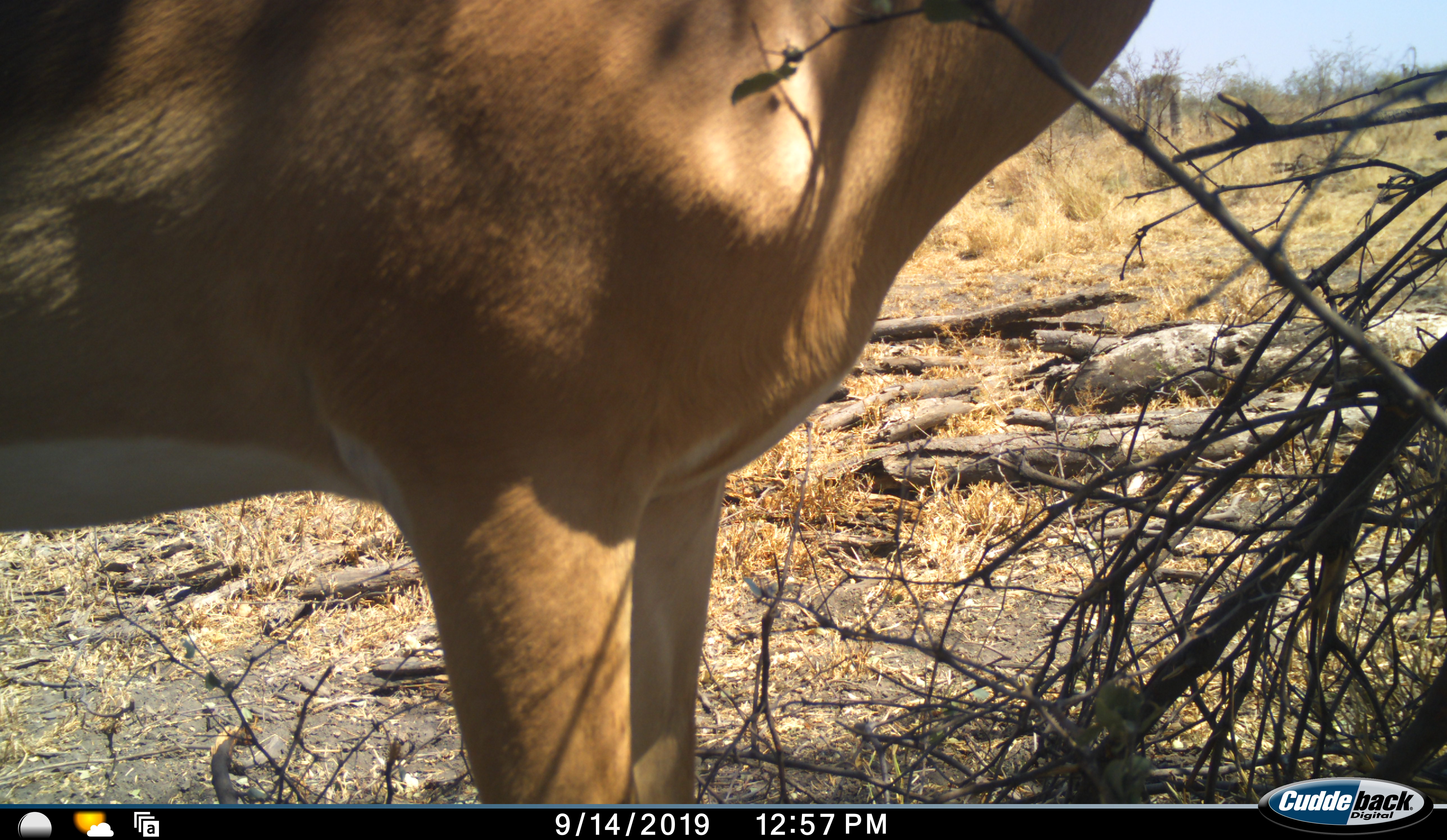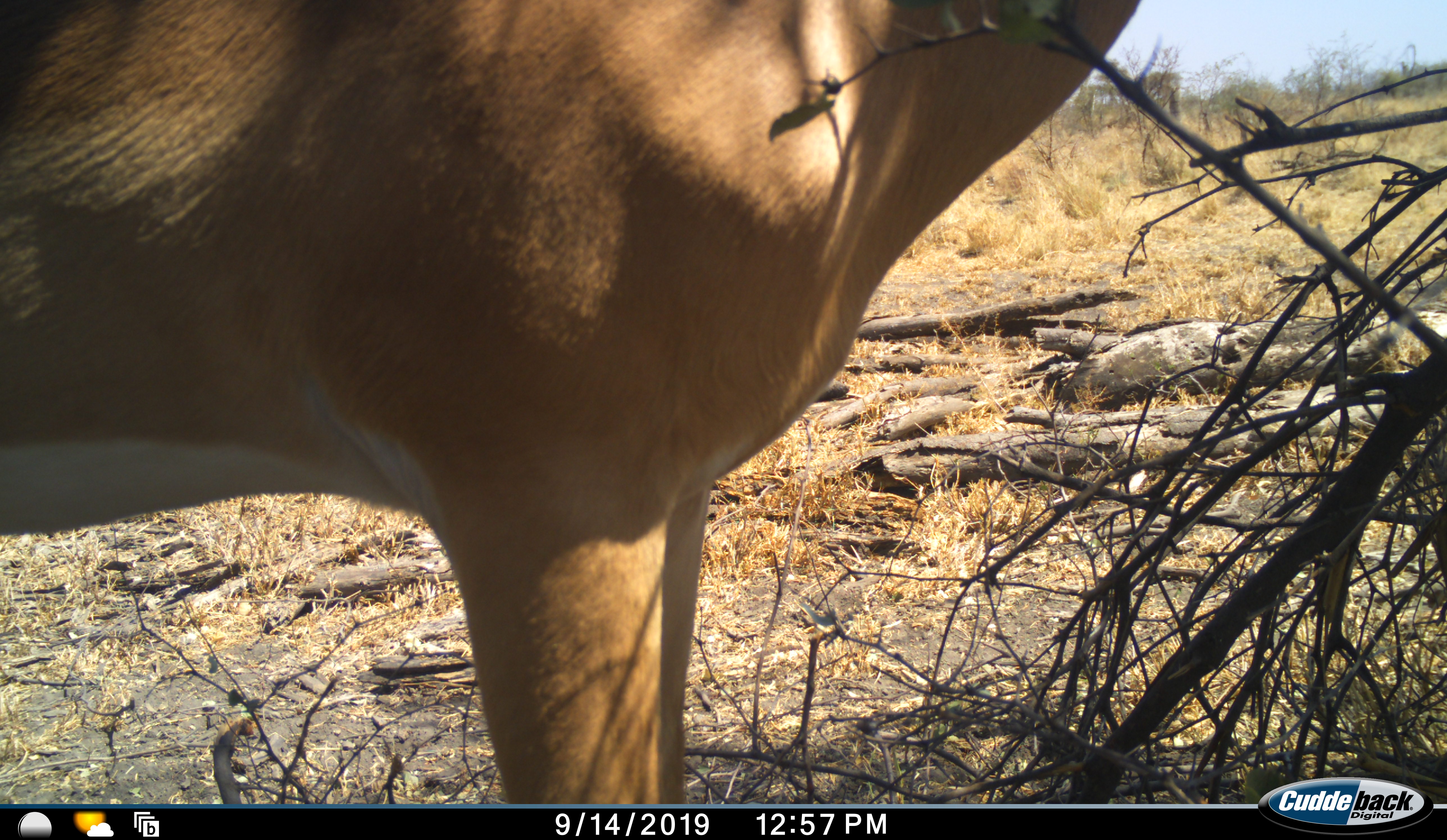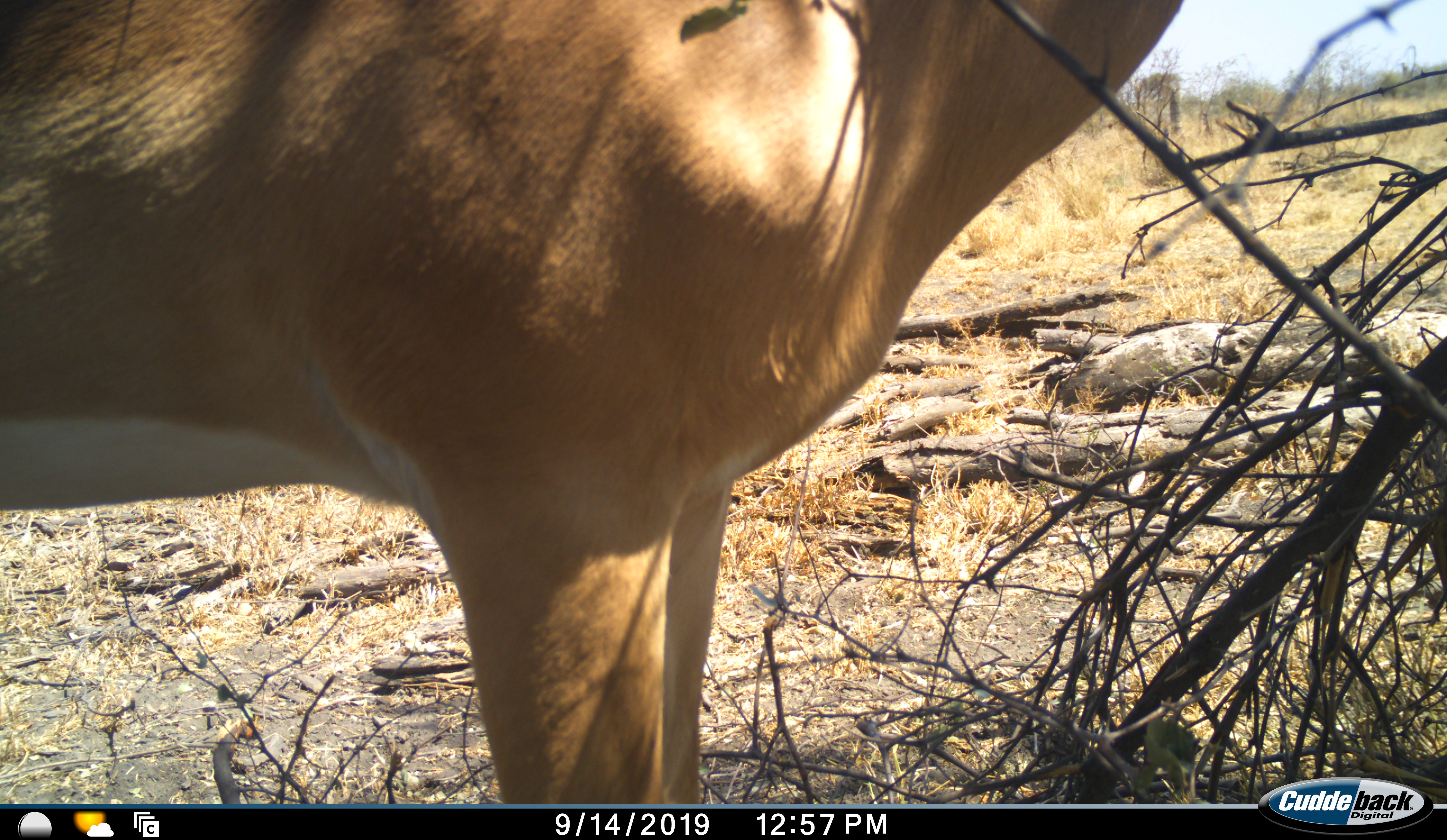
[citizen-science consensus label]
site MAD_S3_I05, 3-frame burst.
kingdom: Animalia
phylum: Chordata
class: Mammalia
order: Artiodactyla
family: Bovidae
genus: Aepyceros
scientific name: Aepyceros melampus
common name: impala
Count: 1.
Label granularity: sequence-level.